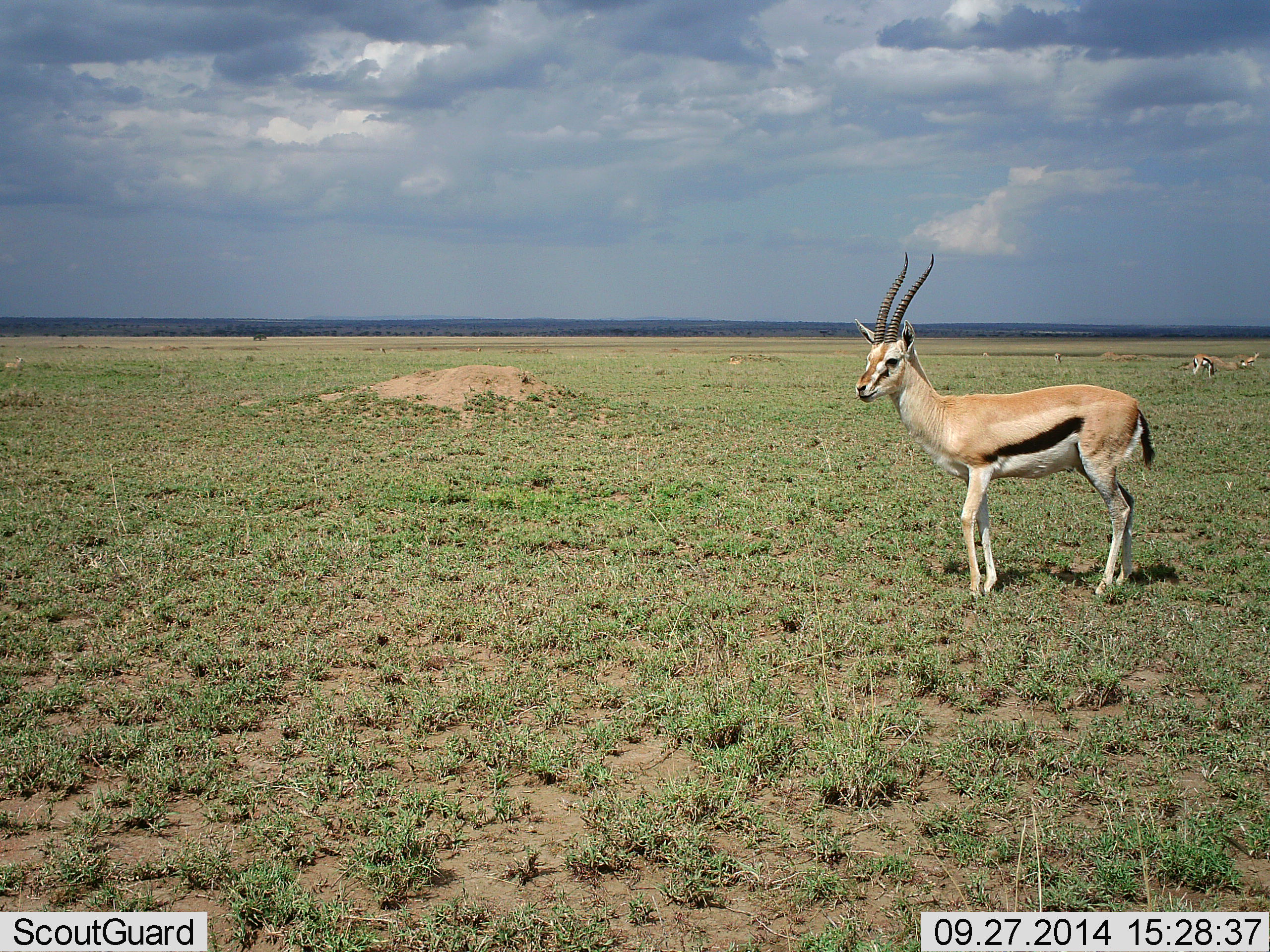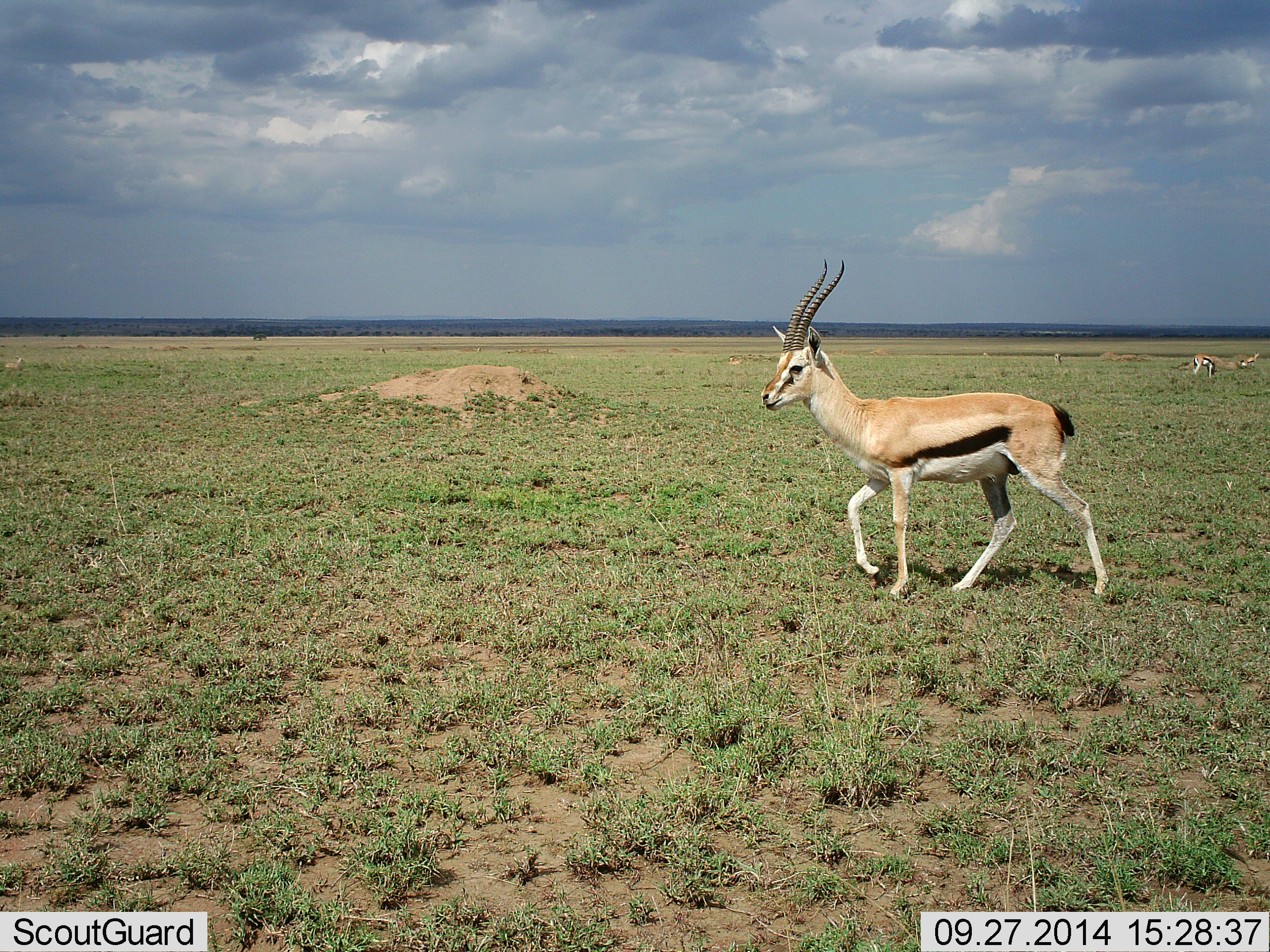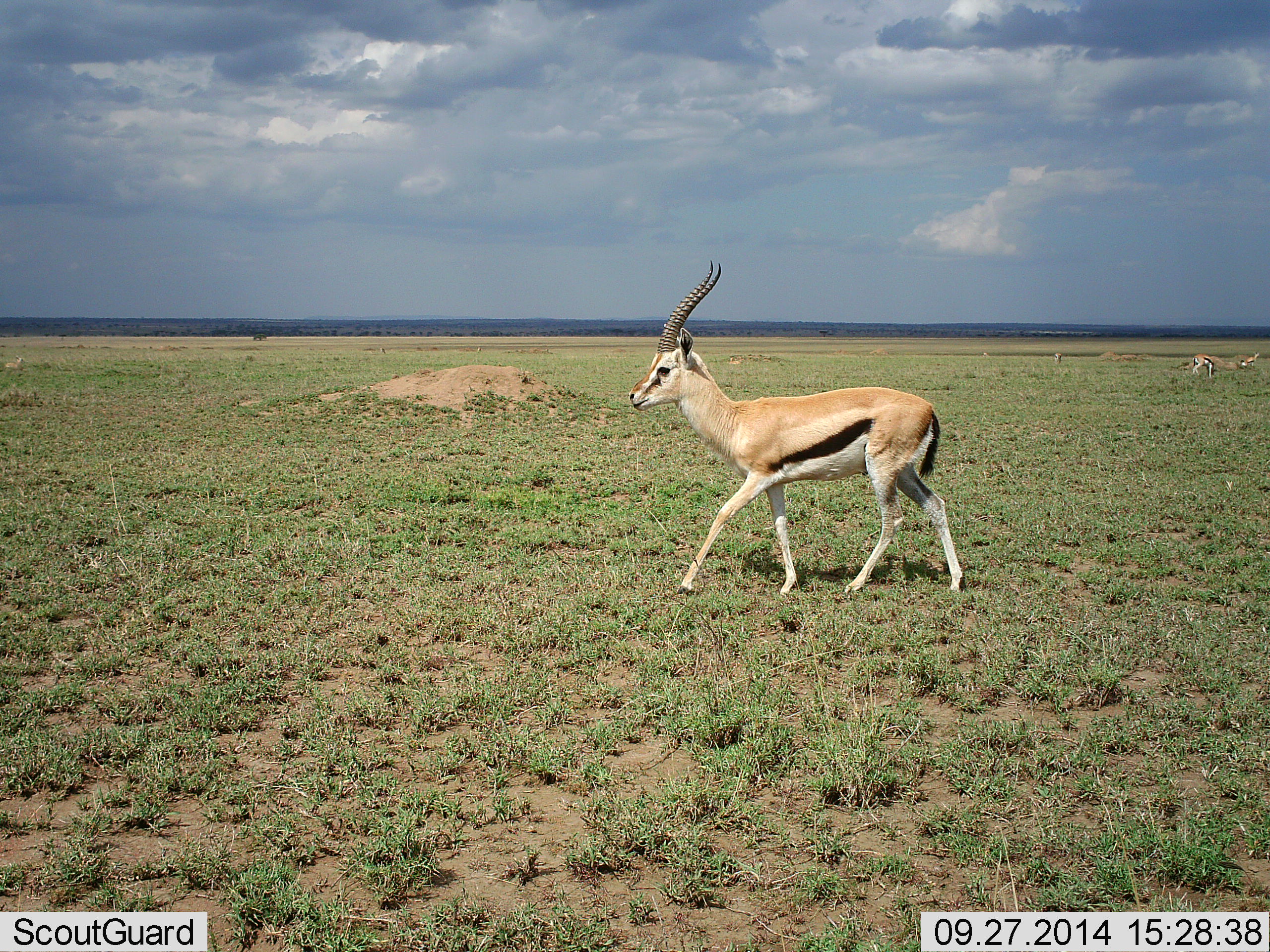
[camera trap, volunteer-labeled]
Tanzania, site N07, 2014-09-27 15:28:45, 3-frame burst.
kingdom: Animalia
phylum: Chordata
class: Mammalia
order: Artiodactyla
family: Bovidae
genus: Eudorcas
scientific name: Eudorcas thomsonii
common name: thomson's gazelle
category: gazellethomsons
Gazellethomsons (thomson's gazelle) (Eudorcas thomsonii), count 3. Behavior (volunteer vote fractions): standing 30%, resting 10%, moving 90%, interacting 0%. Young present (vote fraction): 0%. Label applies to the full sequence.